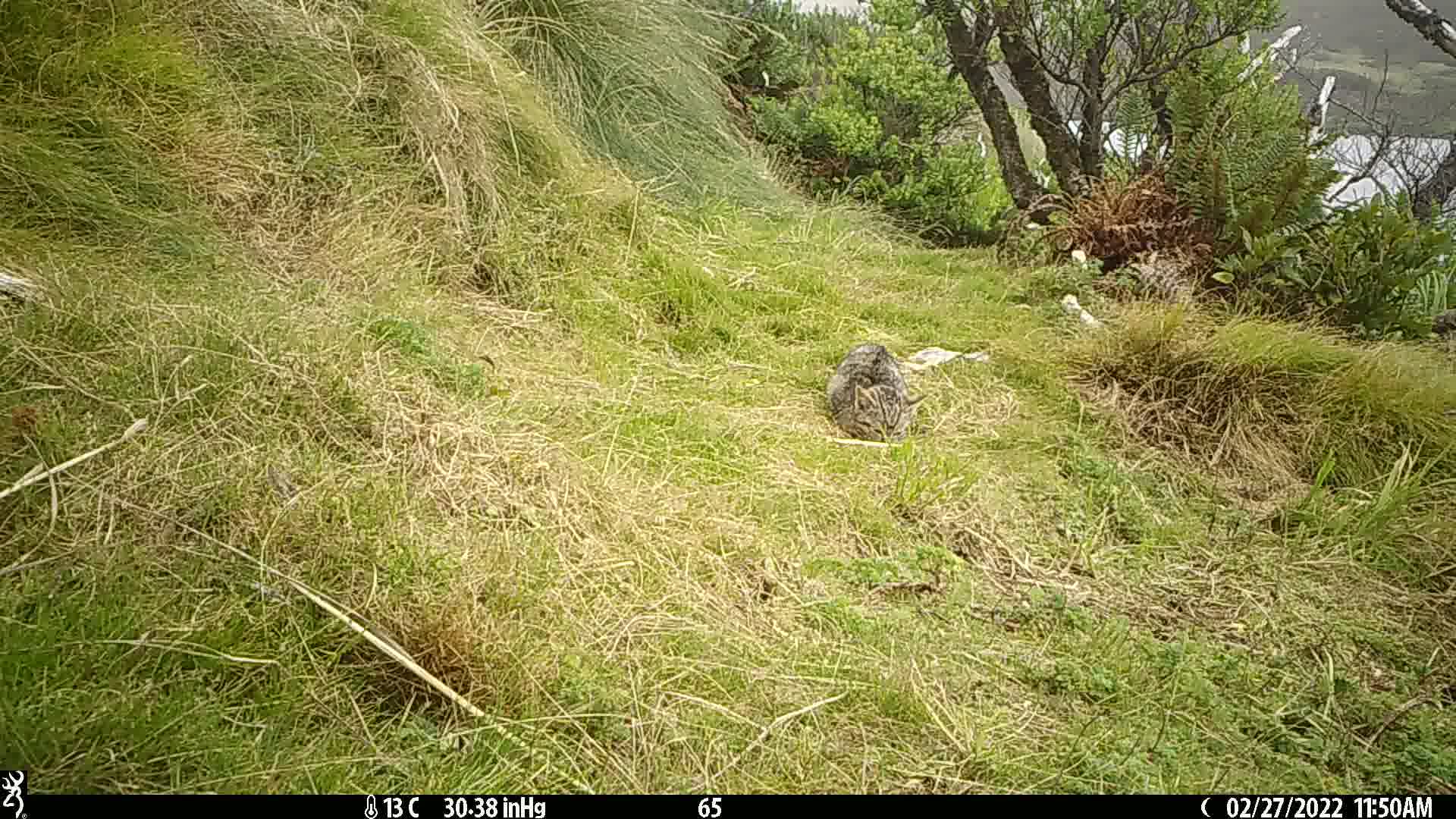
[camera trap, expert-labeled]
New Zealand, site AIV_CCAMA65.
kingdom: Animalia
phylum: Chordata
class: Mammalia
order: Carnivora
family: Felidae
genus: Felis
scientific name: Felis catus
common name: domestic cat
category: cat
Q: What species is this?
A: Cat (domestic cat) (Felis catus).